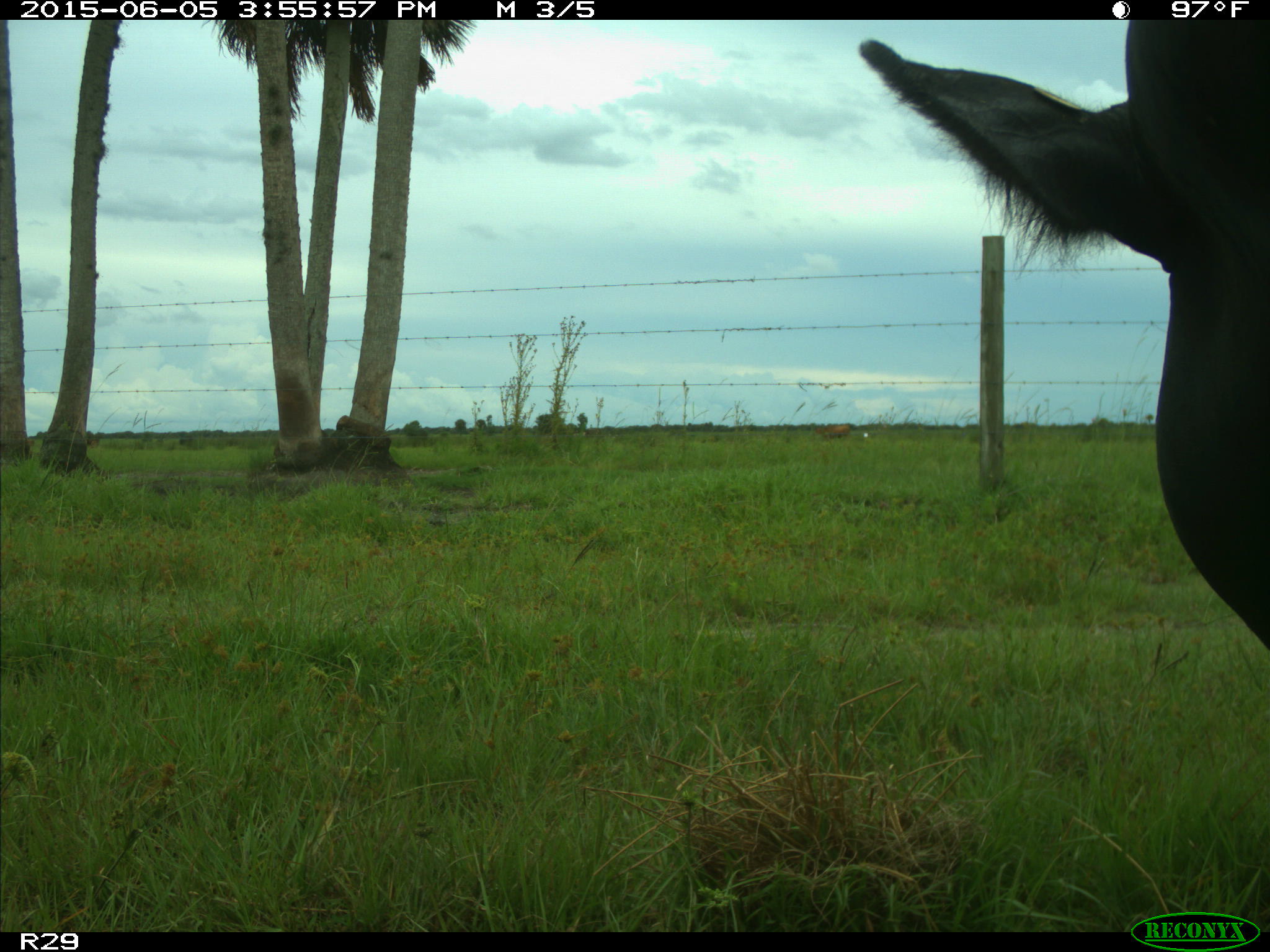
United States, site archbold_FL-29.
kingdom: Animalia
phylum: Chordata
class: Mammalia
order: Artiodactyla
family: Bovidae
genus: Bos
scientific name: Bos taurus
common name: domestic cow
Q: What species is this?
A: Bos taurus (domestic cow).